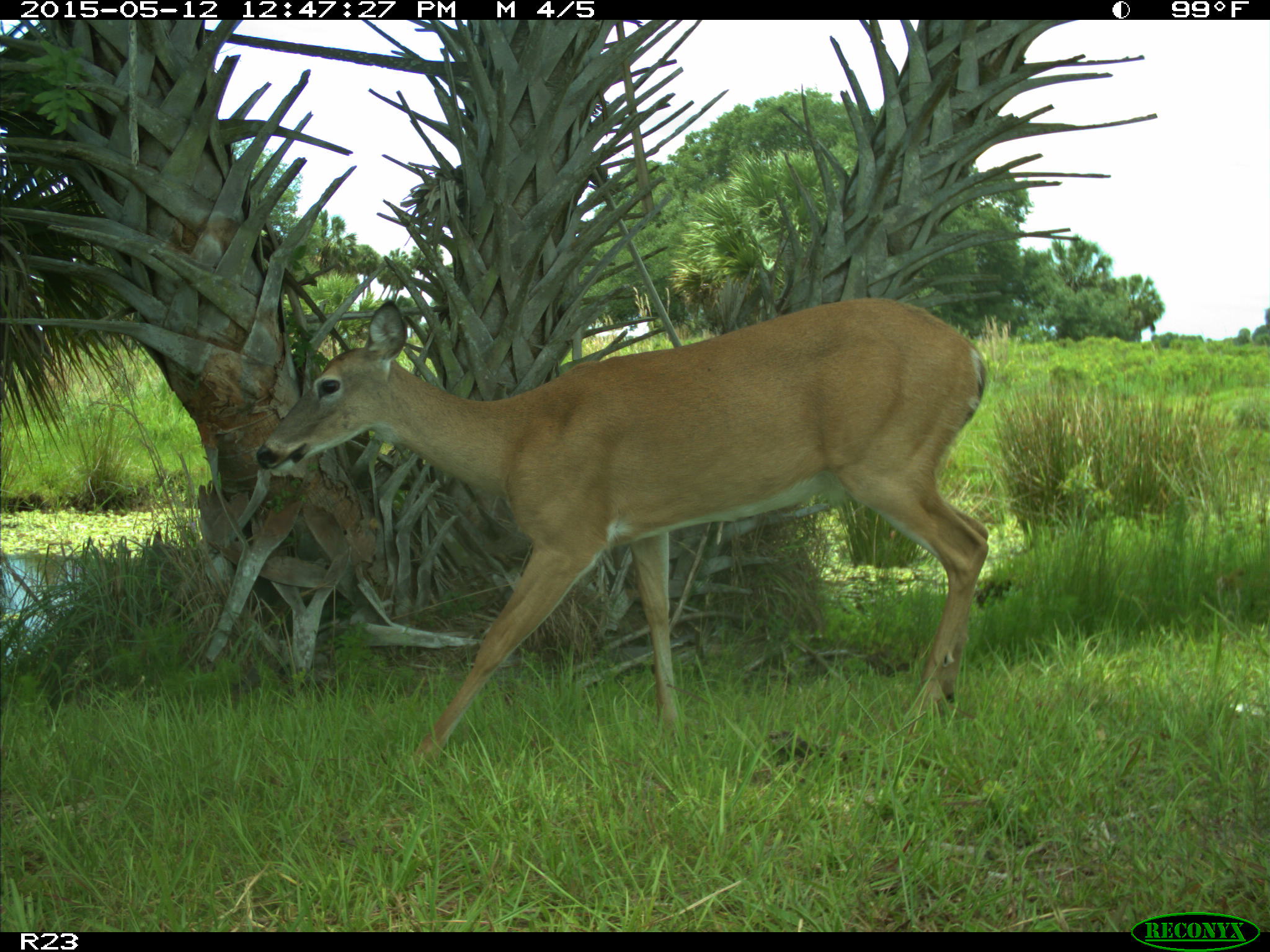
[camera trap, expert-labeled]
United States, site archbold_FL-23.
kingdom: Animalia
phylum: Chordata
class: Mammalia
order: Artiodactyla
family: Bovidae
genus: Bos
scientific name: Bos taurus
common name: domestic cow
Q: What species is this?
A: Bos taurus (domestic cow).